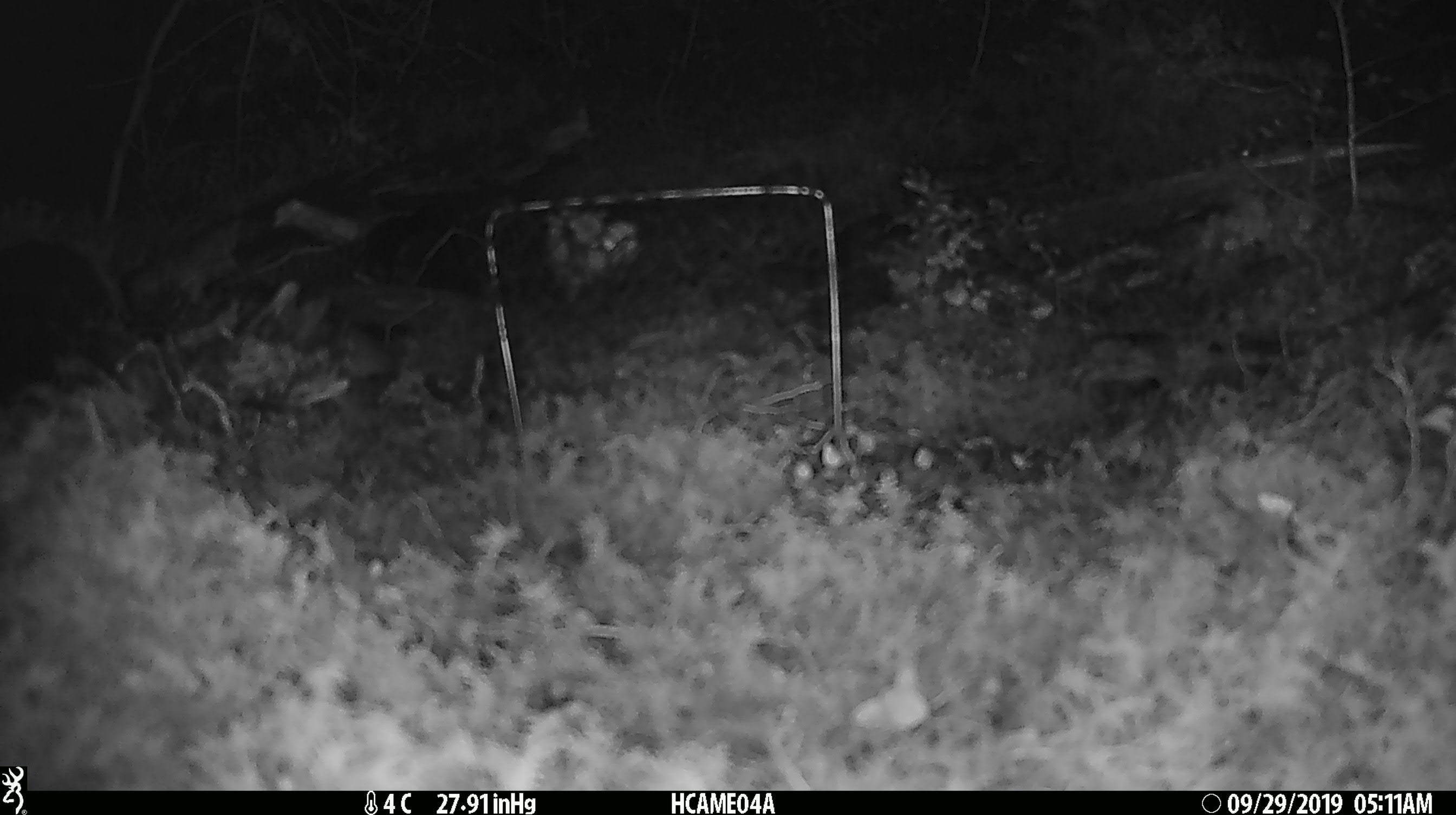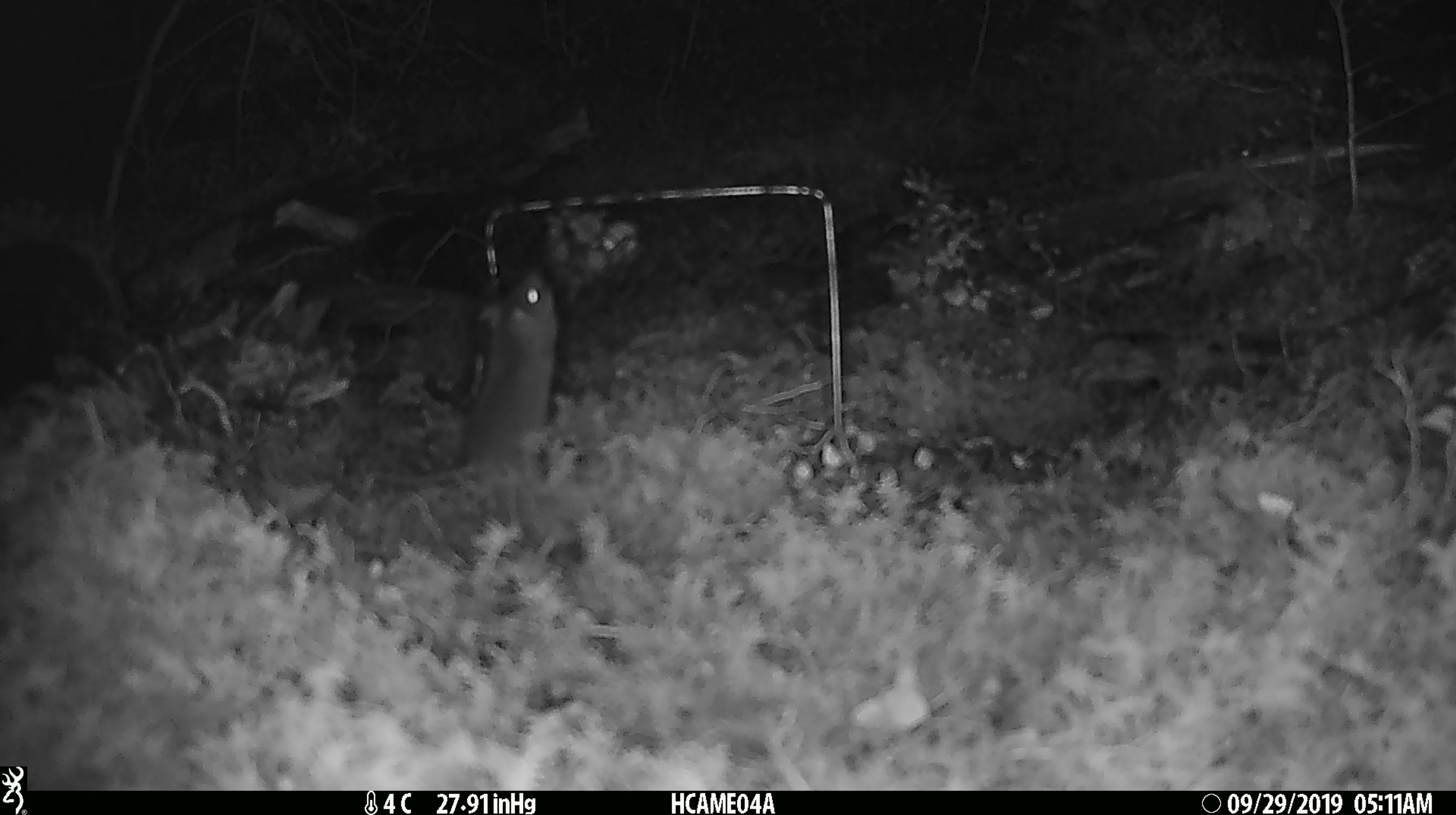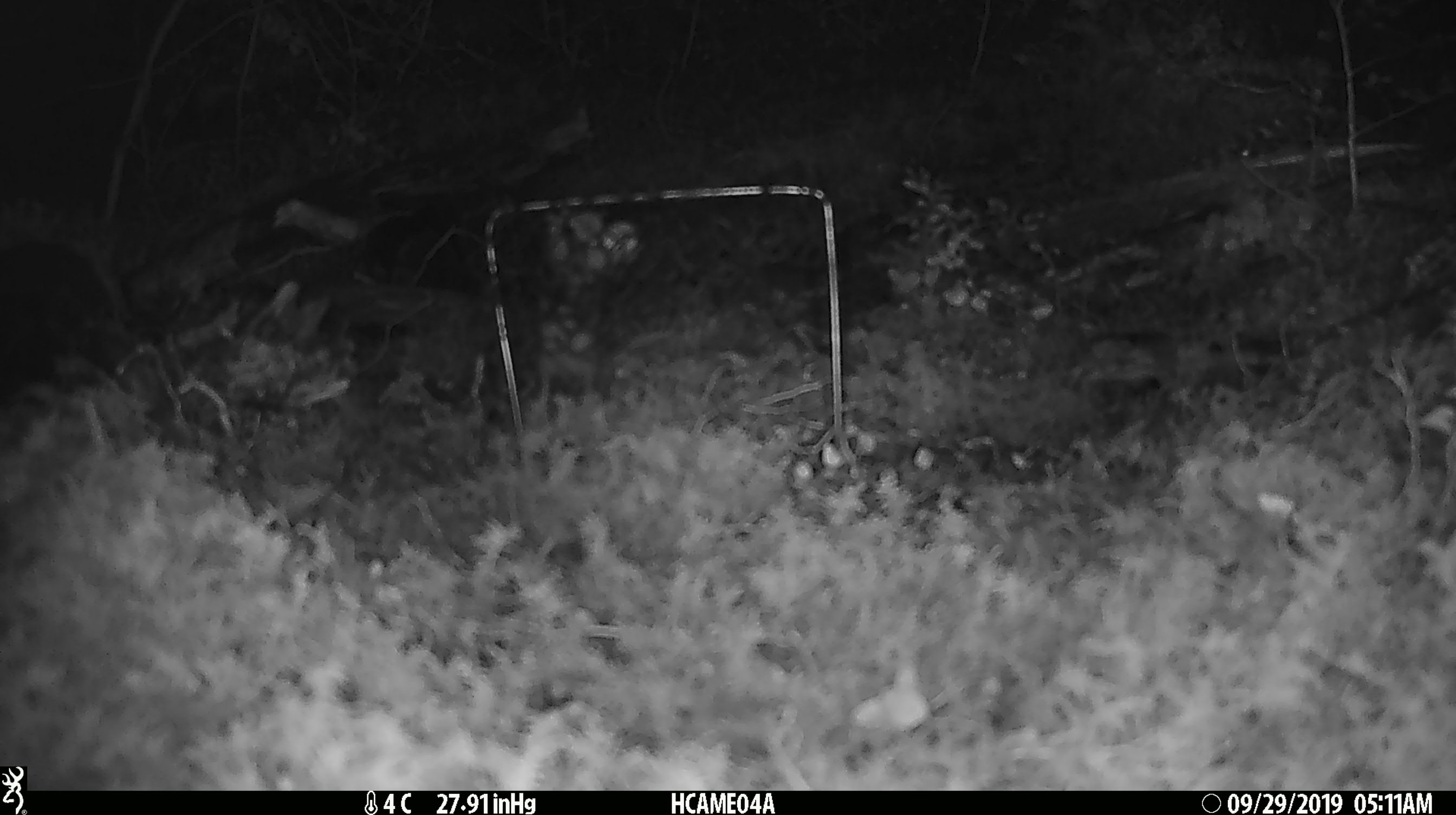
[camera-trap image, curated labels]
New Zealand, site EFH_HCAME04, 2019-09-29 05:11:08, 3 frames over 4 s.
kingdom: Animalia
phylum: Chordata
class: Mammalia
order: Rodentia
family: Muridae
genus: Mus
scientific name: Mus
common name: mouse